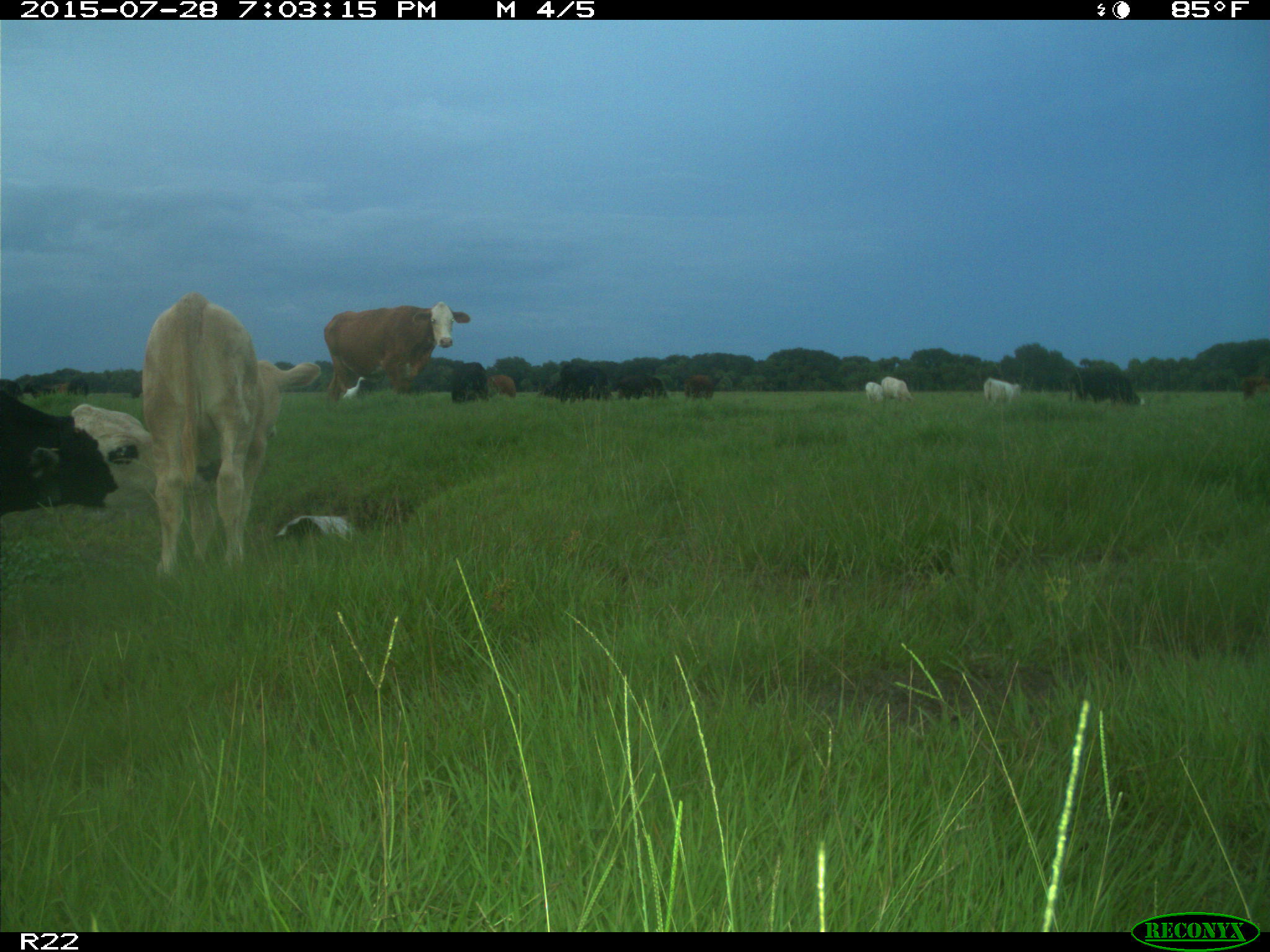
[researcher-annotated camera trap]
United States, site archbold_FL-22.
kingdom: Animalia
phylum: Chordata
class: Mammalia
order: Artiodactyla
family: Bovidae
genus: Bos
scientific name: Bos taurus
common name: domestic cow